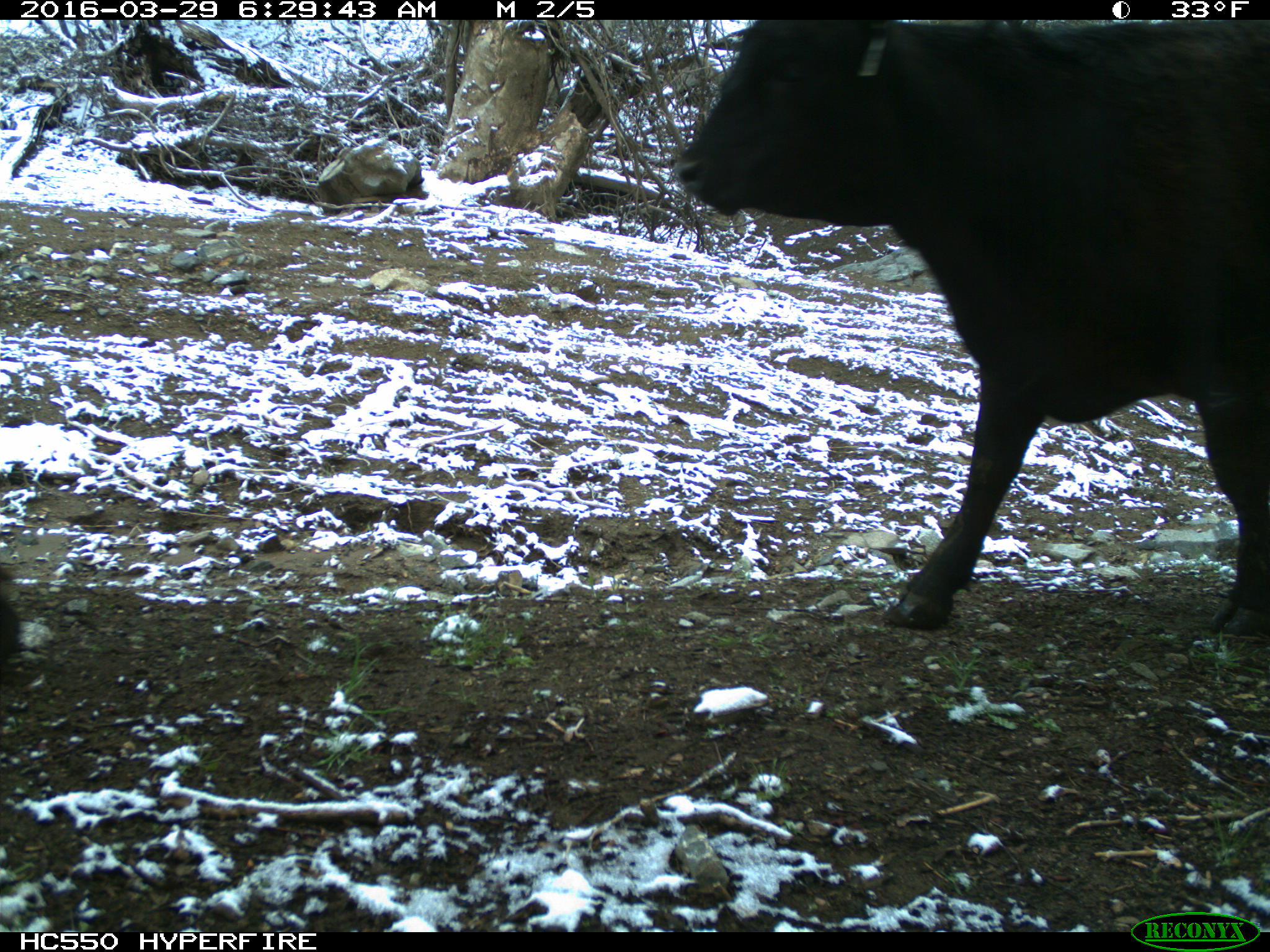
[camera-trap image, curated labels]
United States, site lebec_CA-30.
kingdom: Animalia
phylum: Chordata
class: Mammalia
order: Artiodactyla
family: Bovidae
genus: Bos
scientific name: Bos taurus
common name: domestic cow